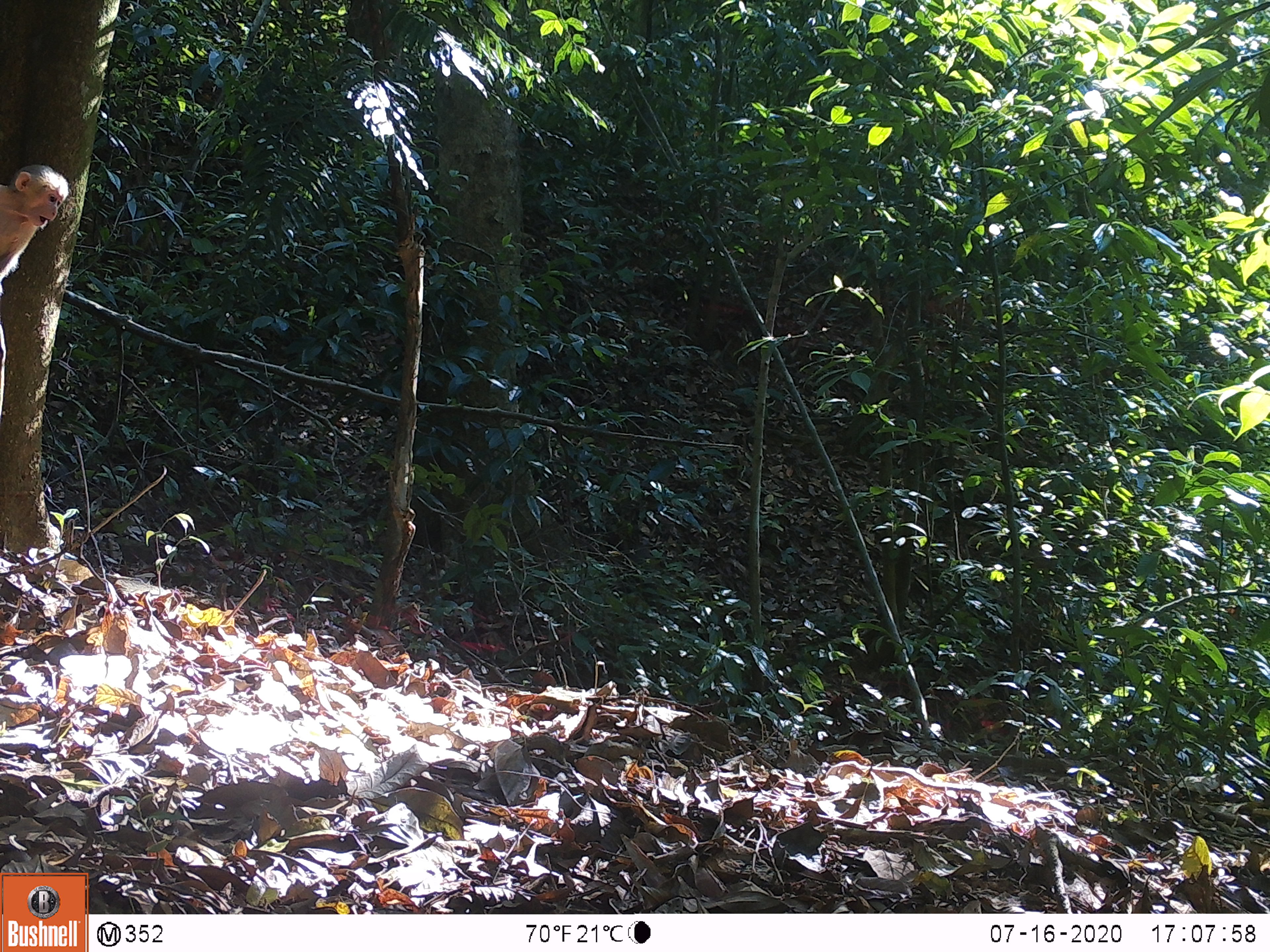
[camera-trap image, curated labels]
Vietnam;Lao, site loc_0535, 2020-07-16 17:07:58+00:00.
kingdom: Animalia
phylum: Chordata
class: Mammalia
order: Primates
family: Cercopithecidae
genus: Macaca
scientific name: Macaca arctoides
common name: stump-tailed macaque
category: stump tailed macaque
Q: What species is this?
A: Stump tailed macaque (stump-tailed macaque) (Macaca arctoides).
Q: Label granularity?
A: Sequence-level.